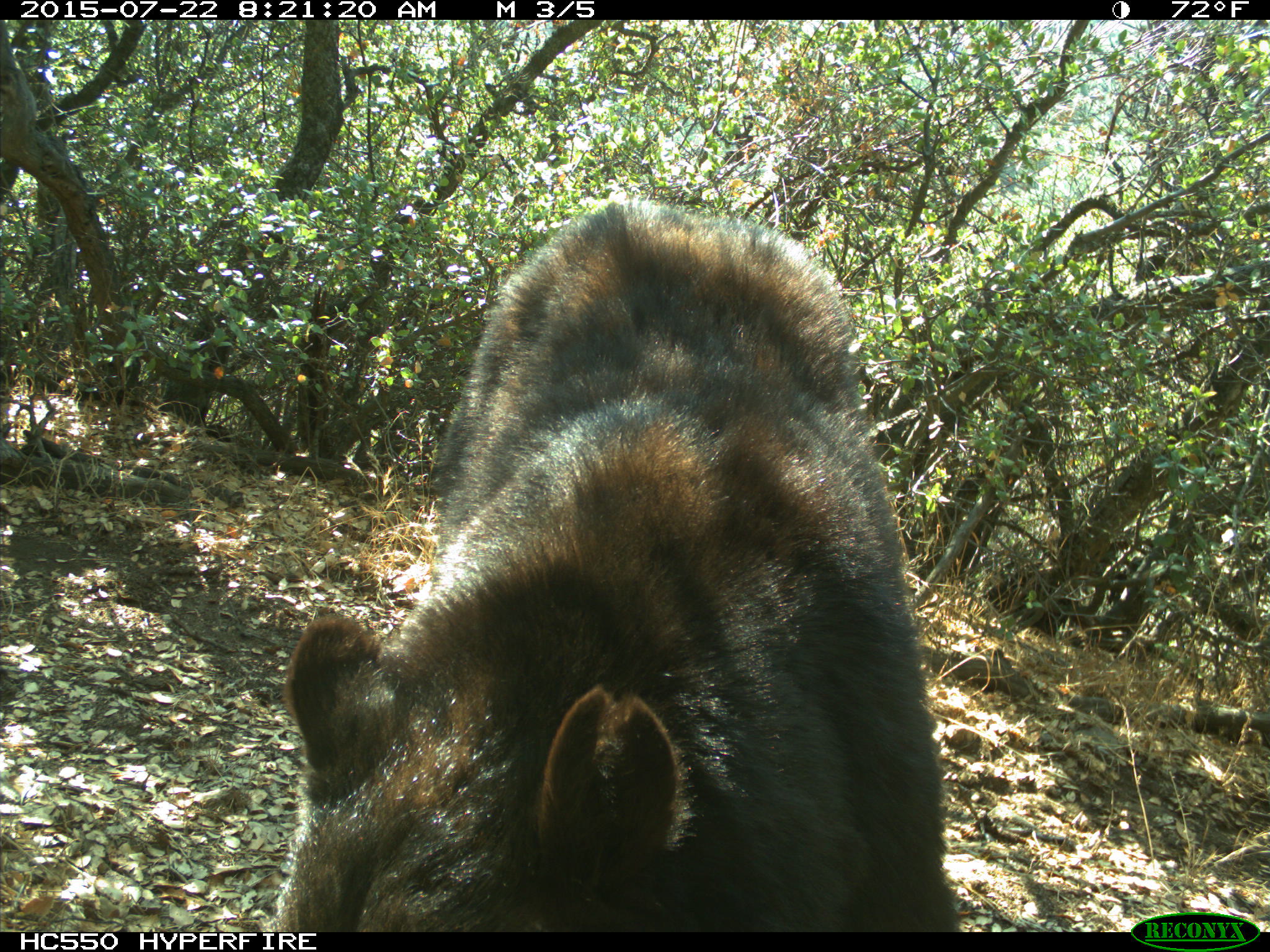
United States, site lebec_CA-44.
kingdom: Animalia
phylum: Chordata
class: Mammalia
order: Carnivora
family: Ursidae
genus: Ursus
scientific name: Ursus americanus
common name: american black bear